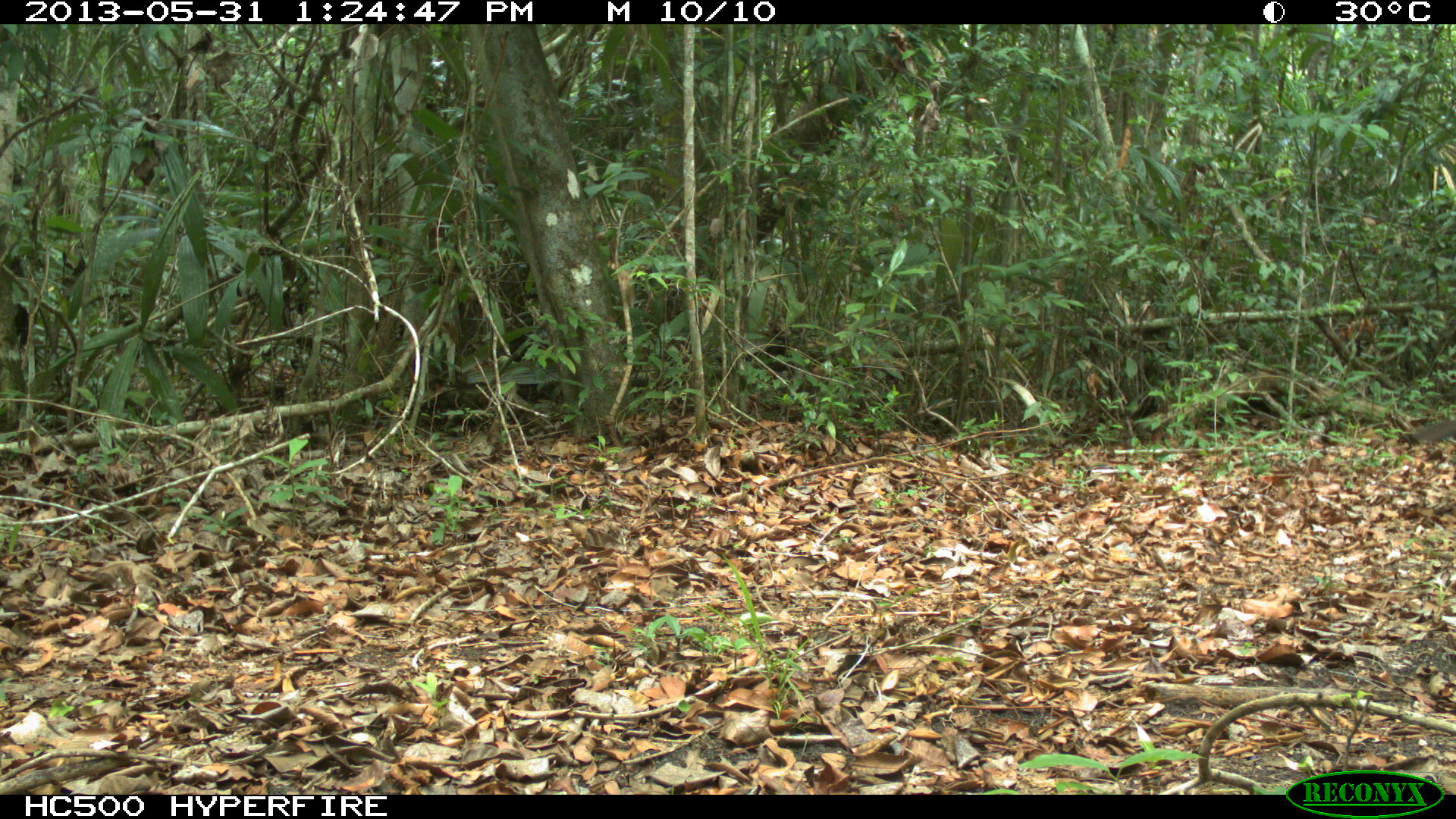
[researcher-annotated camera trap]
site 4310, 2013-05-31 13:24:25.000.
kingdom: Animalia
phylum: Chordata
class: Aves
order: Galliformes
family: Cracidae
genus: Crax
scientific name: Crax rubra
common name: great curassow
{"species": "Crax rubra (great curassow)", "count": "1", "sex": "female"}